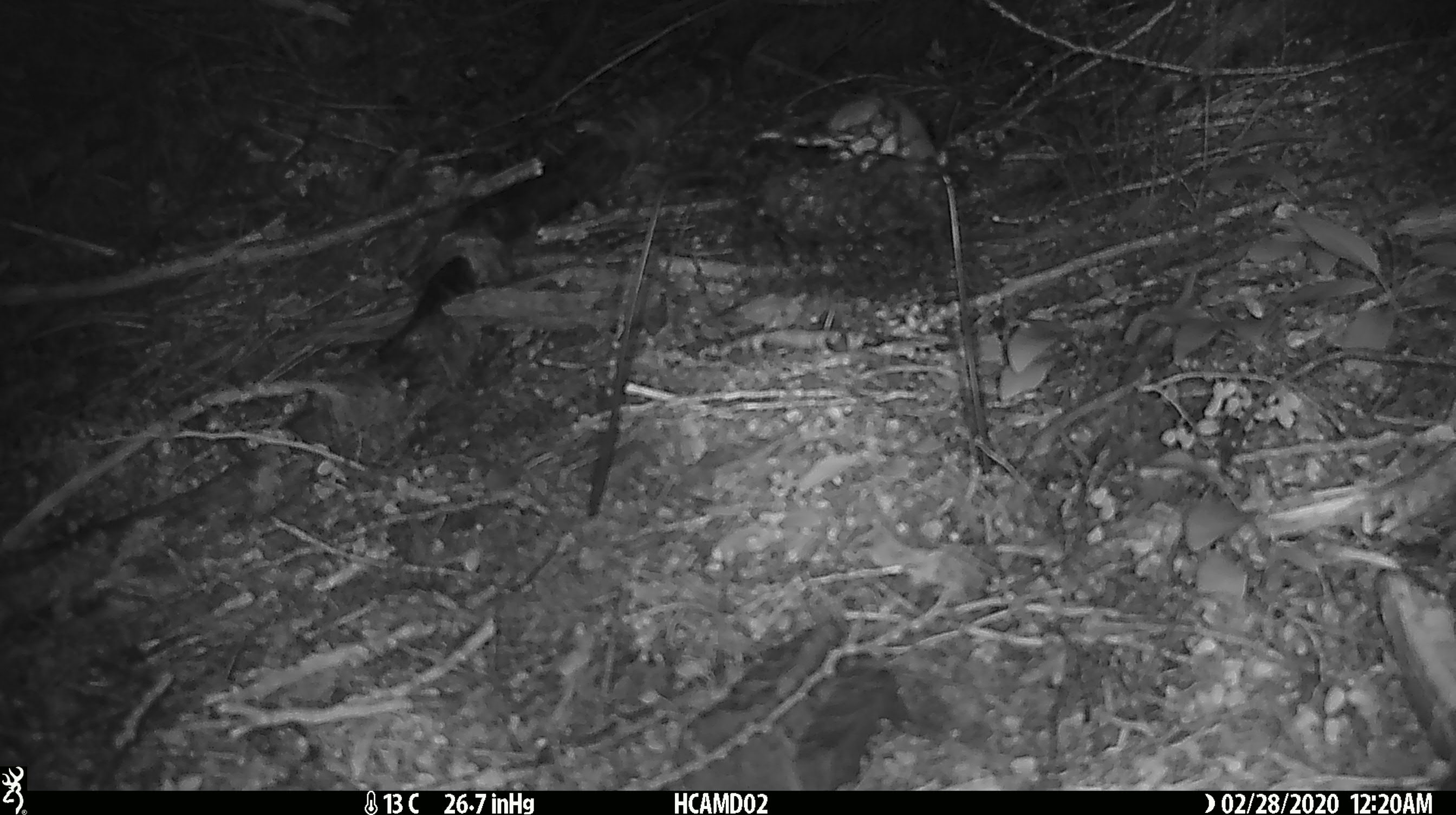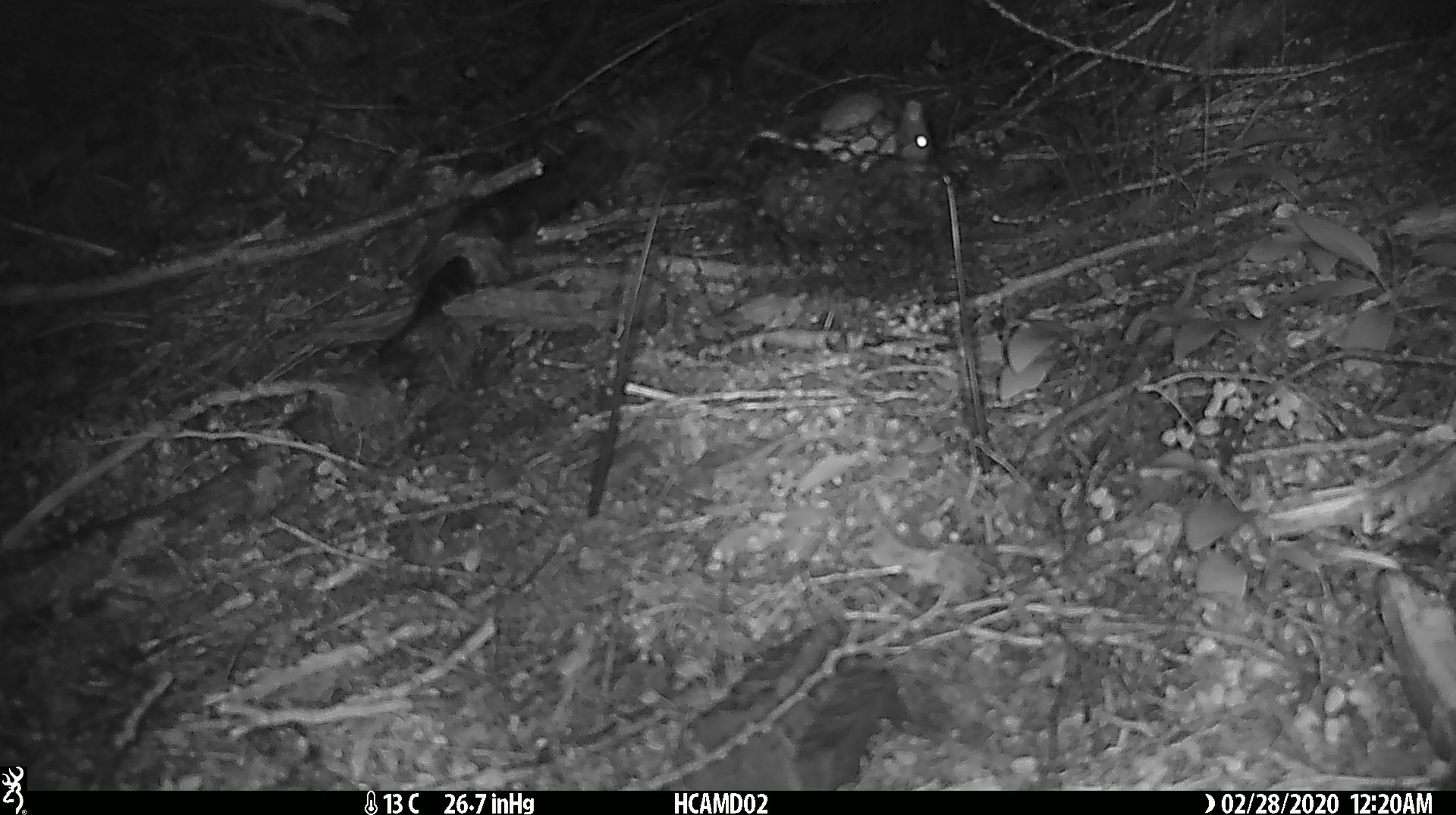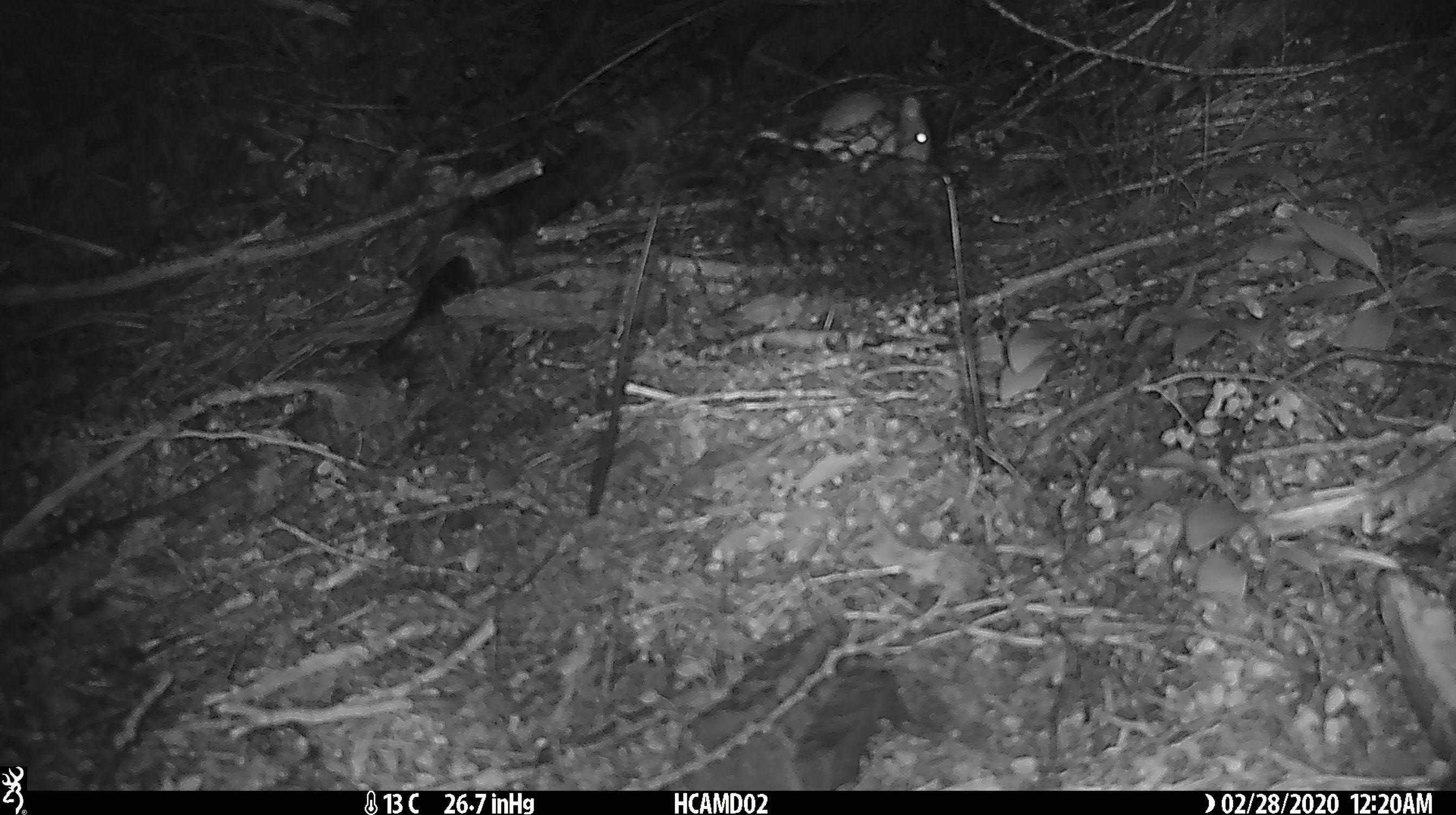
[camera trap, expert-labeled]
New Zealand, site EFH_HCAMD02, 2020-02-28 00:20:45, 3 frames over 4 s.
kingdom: Animalia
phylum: Chordata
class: Mammalia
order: Rodentia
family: Muridae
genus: Mus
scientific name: Mus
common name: mouse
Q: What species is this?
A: Mouse (Mus).